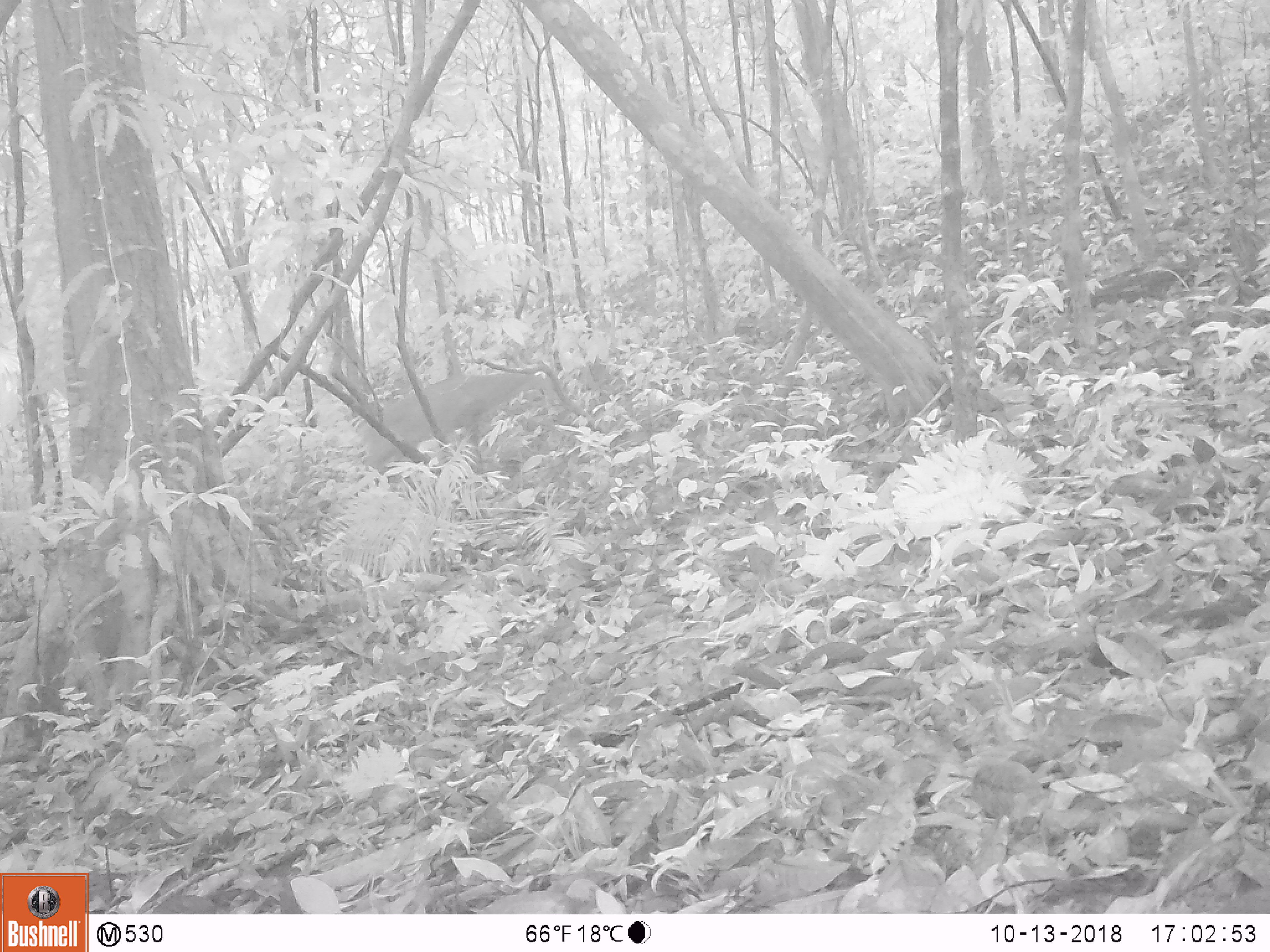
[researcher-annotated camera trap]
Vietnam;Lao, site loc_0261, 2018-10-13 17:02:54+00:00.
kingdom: Animalia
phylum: Chordata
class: Mammalia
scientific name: Laurasiatheria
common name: ungulate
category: unidentified ungulates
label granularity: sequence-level